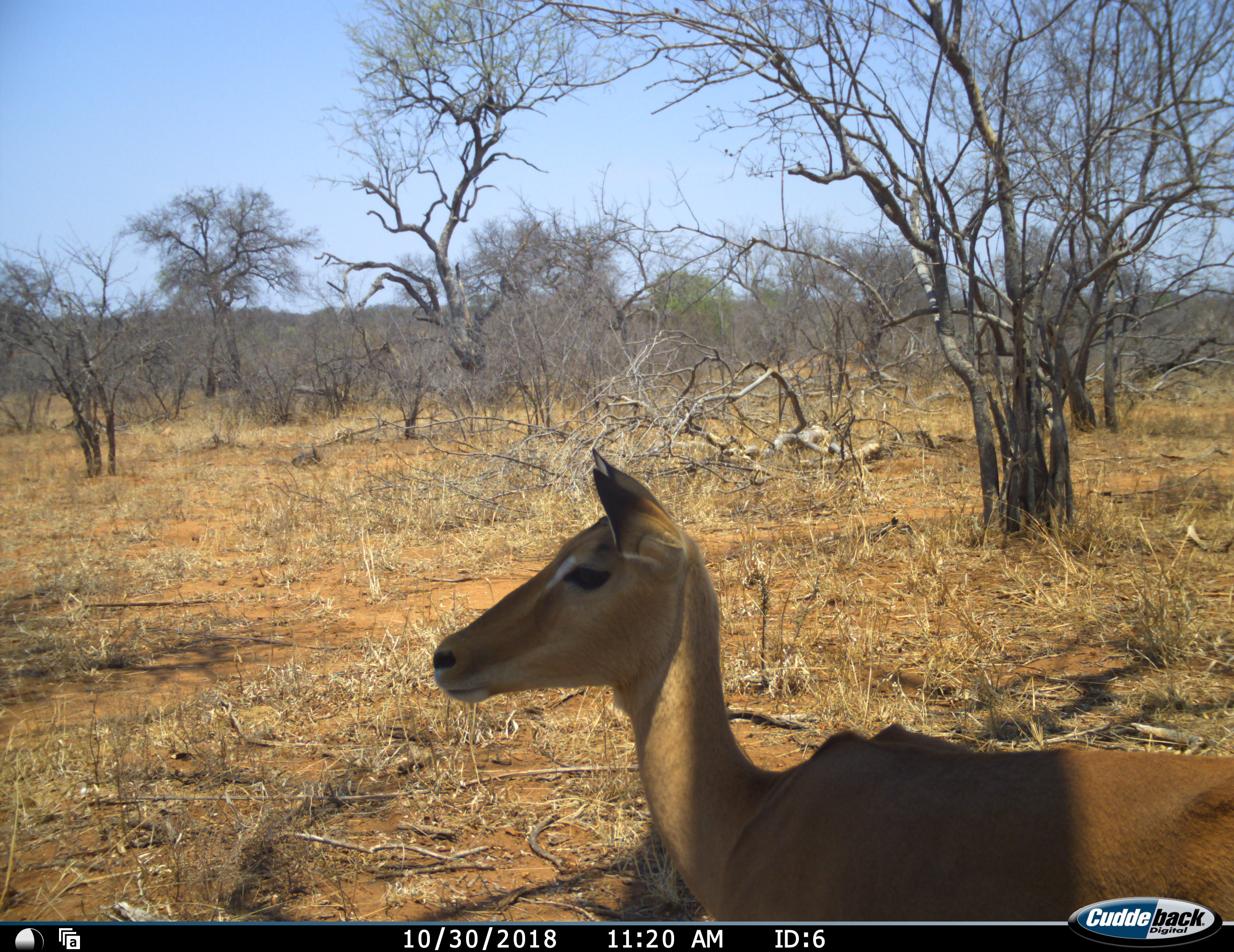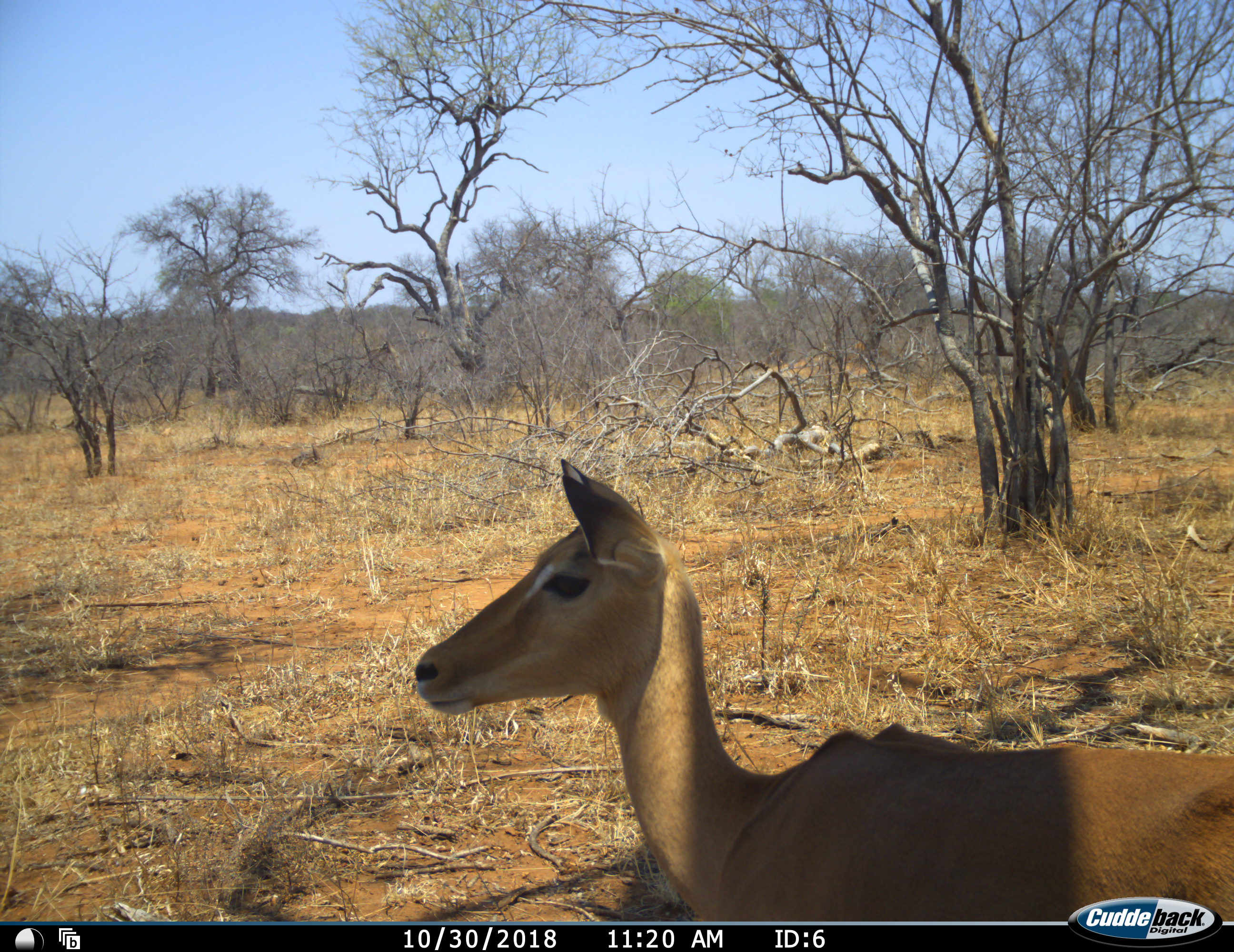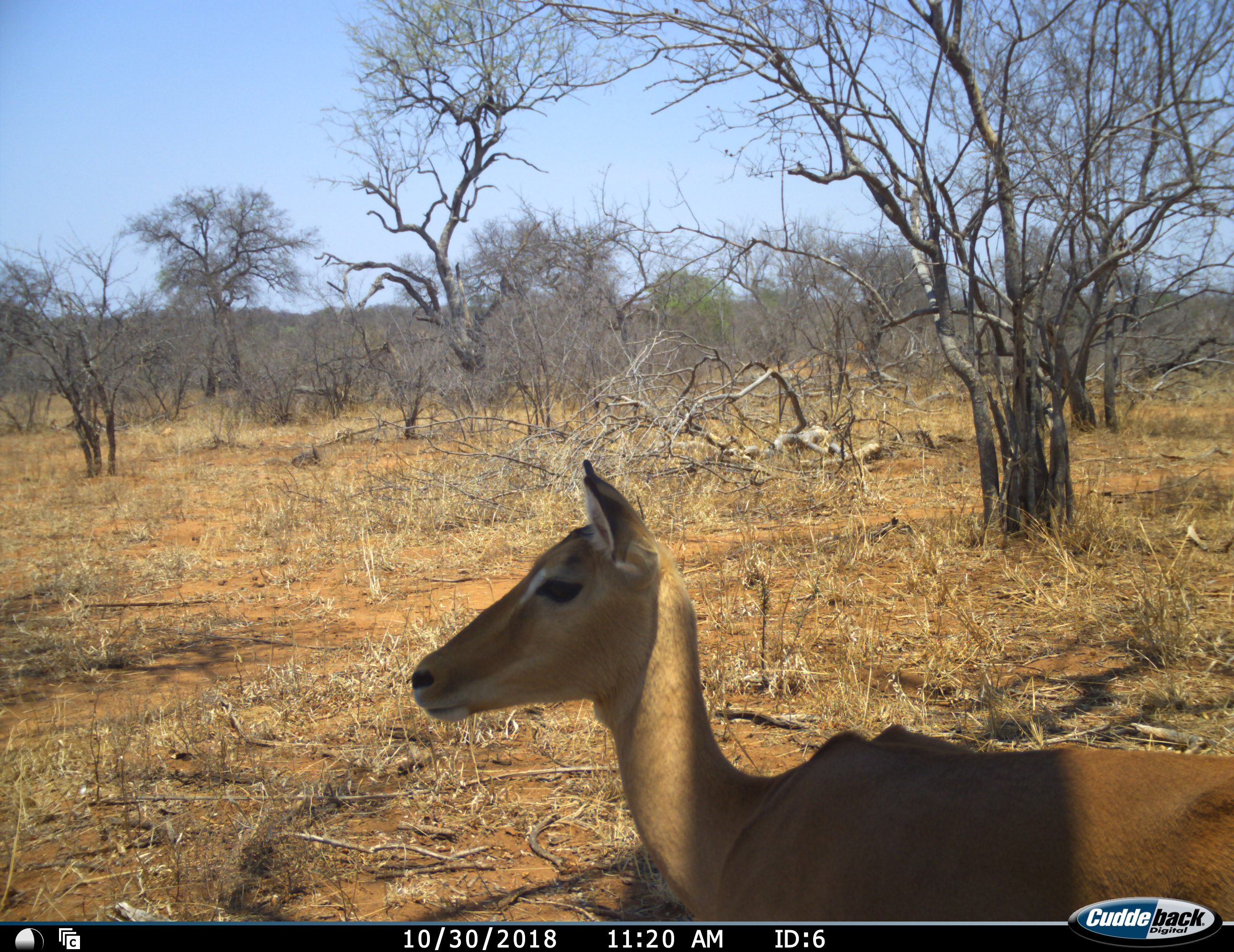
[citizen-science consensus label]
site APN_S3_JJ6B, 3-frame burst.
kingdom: Animalia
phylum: Chordata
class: Mammalia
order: Artiodactyla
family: Bovidae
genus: Aepyceros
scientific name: Aepyceros melampus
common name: impala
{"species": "impala (Aepyceros melampus)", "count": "1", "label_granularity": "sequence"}